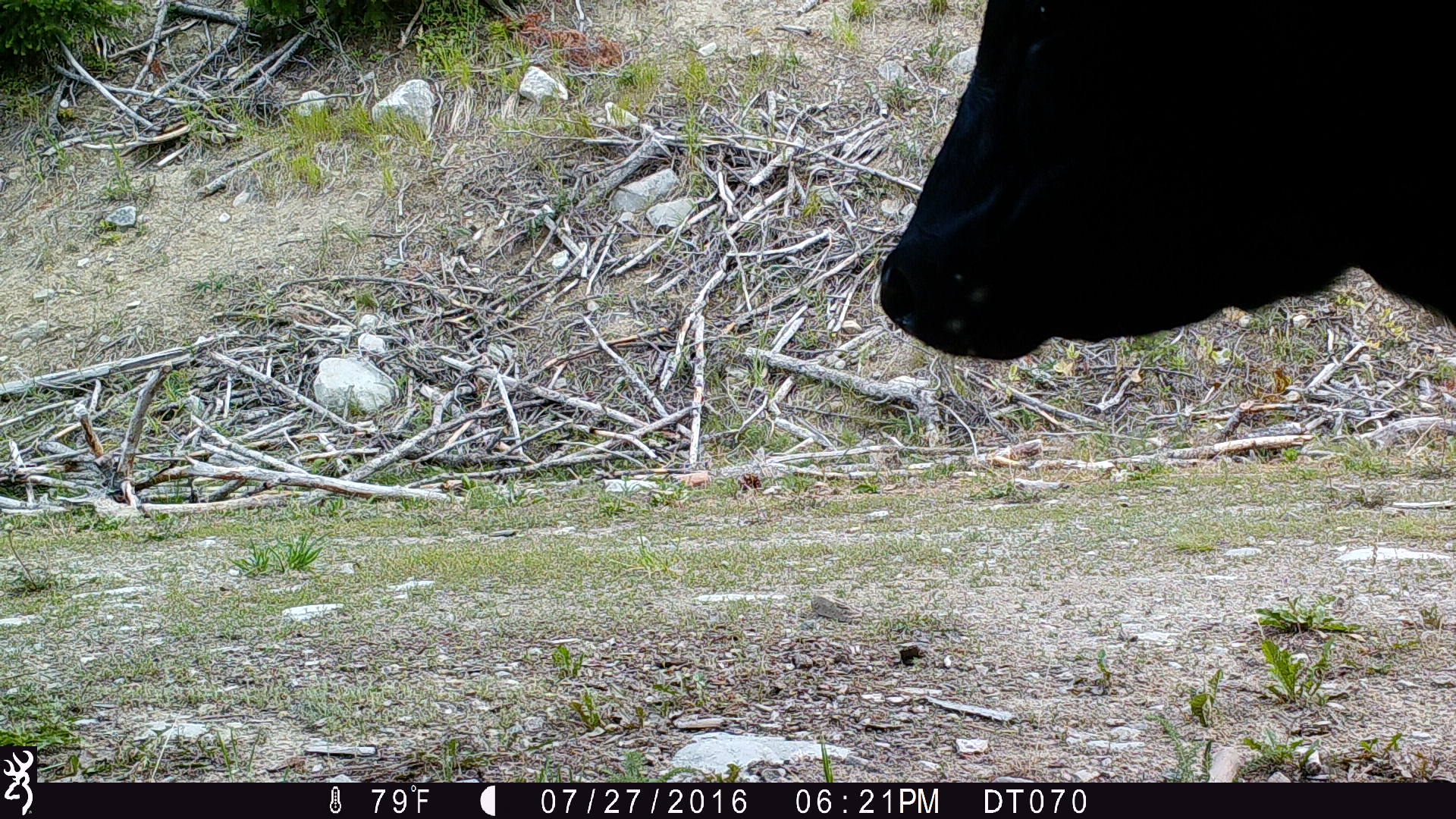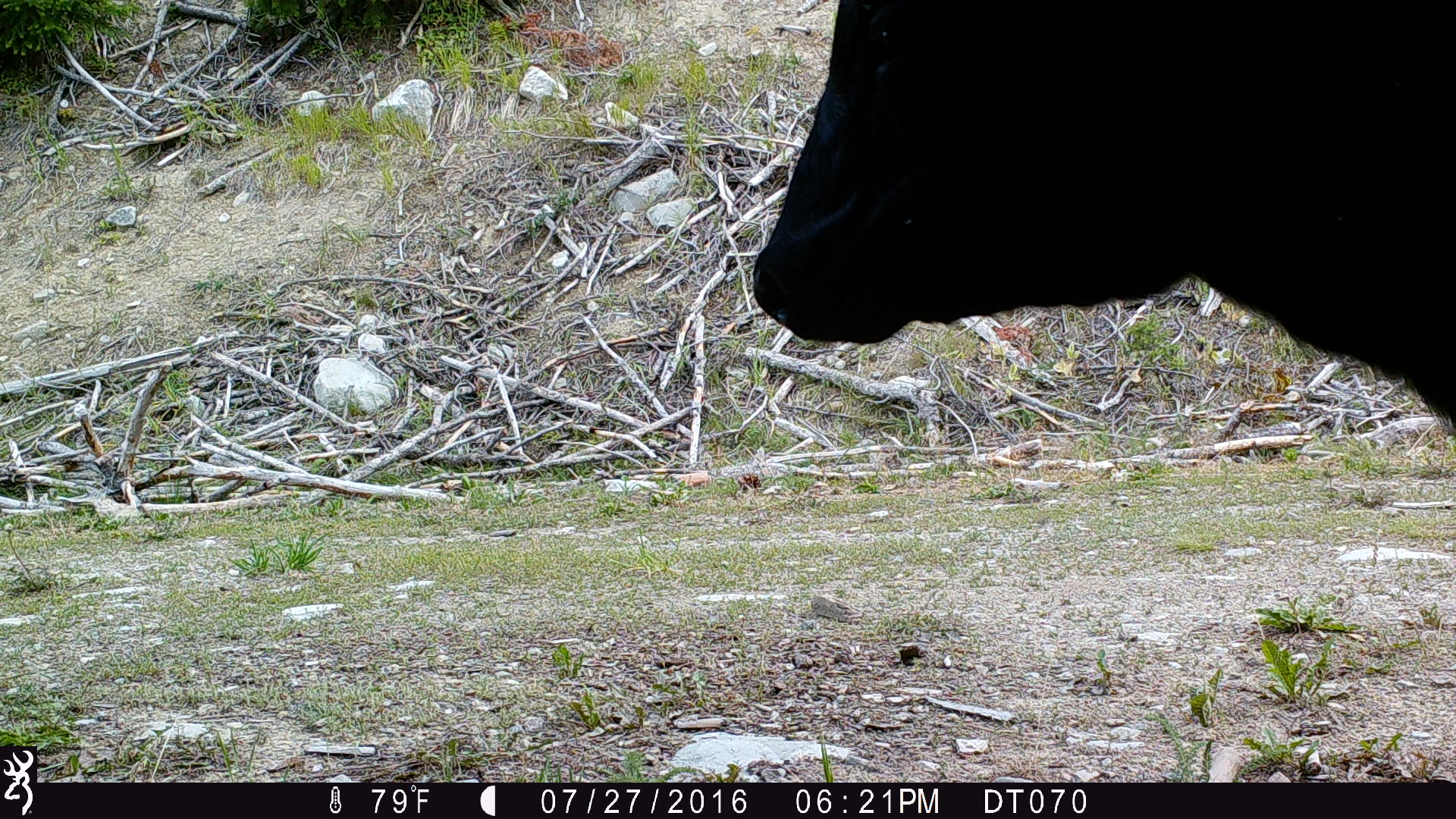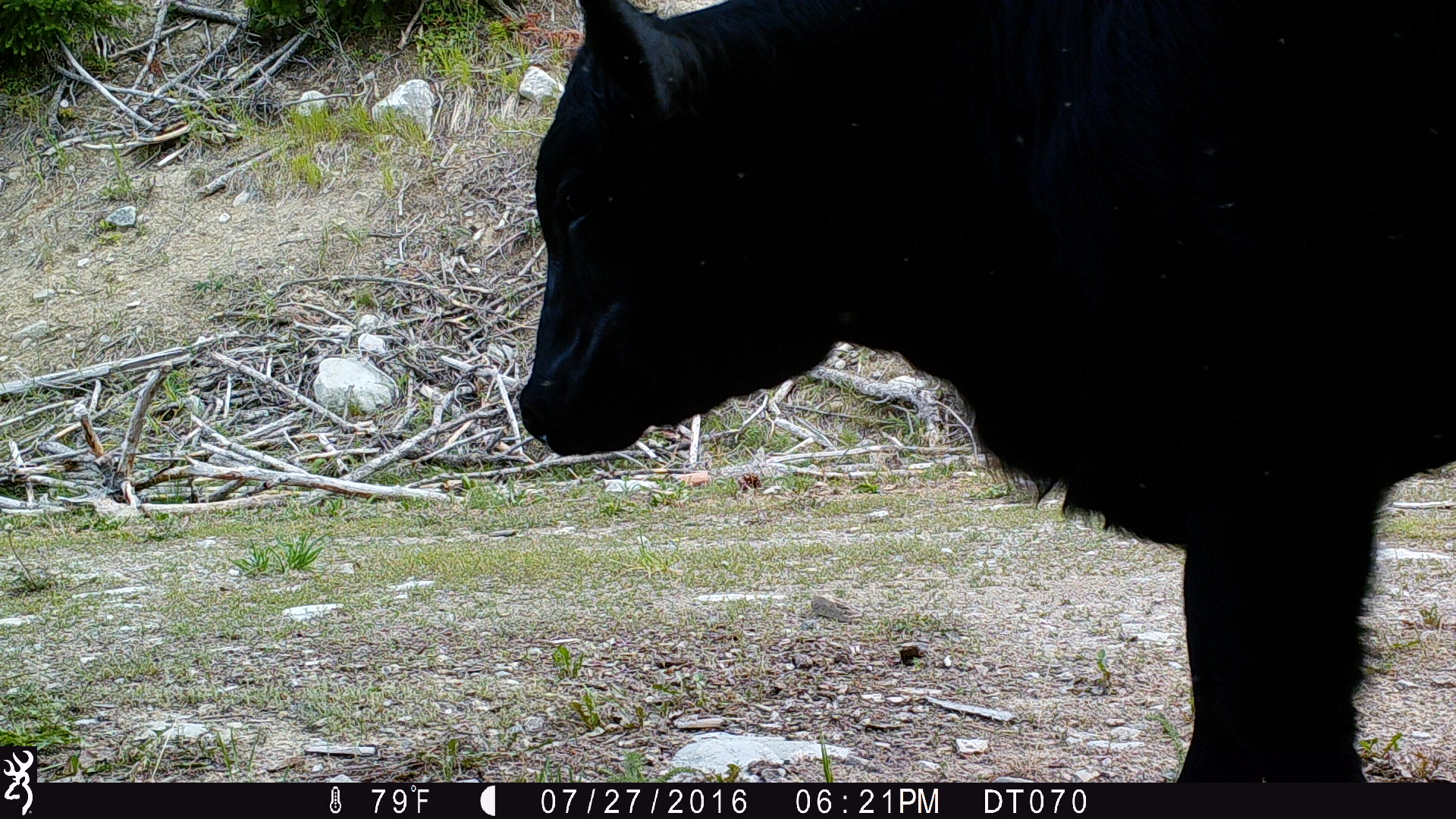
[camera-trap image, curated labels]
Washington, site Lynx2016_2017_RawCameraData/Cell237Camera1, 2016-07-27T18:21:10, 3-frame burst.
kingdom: Animalia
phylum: Chordata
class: Mammalia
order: Artiodactyla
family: Bovidae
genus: Bos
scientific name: Bos taurus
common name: domestic cattle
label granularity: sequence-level